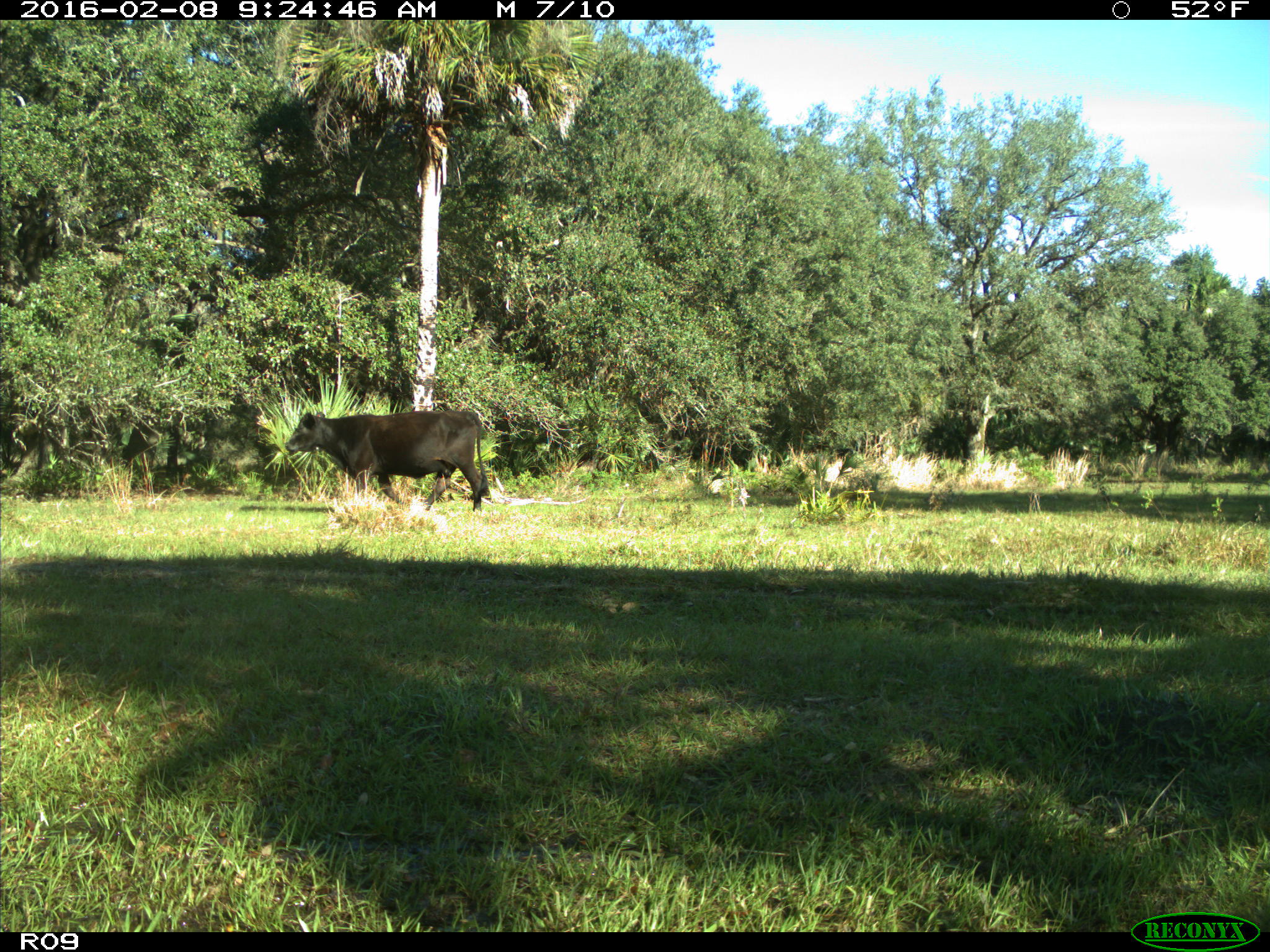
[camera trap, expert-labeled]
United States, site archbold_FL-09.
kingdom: Animalia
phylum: Chordata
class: Mammalia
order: Artiodactyla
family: Bovidae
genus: Bos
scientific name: Bos taurus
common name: domestic cow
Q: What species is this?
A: Bos taurus (domestic cow).